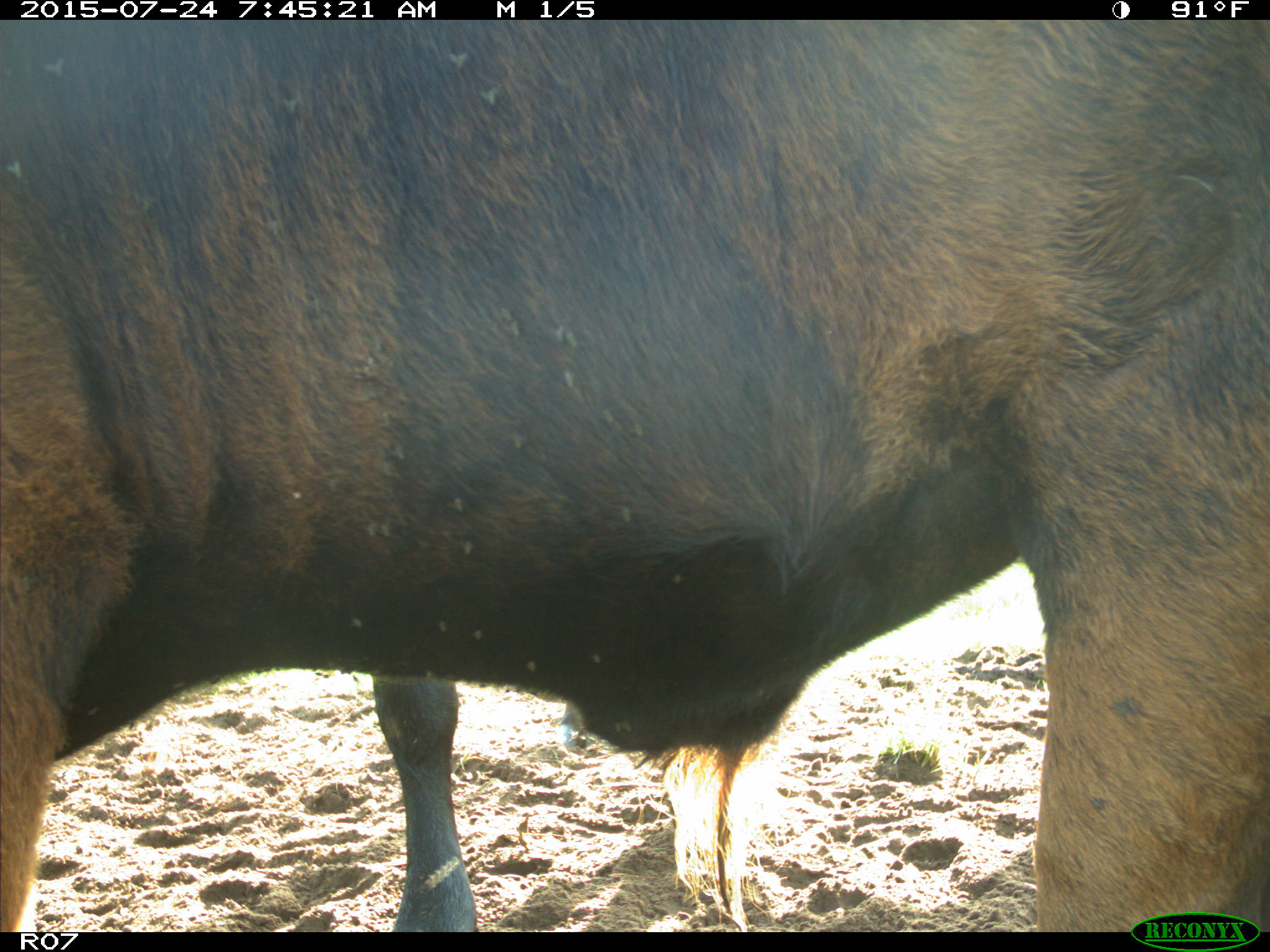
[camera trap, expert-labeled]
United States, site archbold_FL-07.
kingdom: Animalia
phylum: Chordata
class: Mammalia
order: Artiodactyla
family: Bovidae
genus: Bos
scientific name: Bos taurus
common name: domestic cow